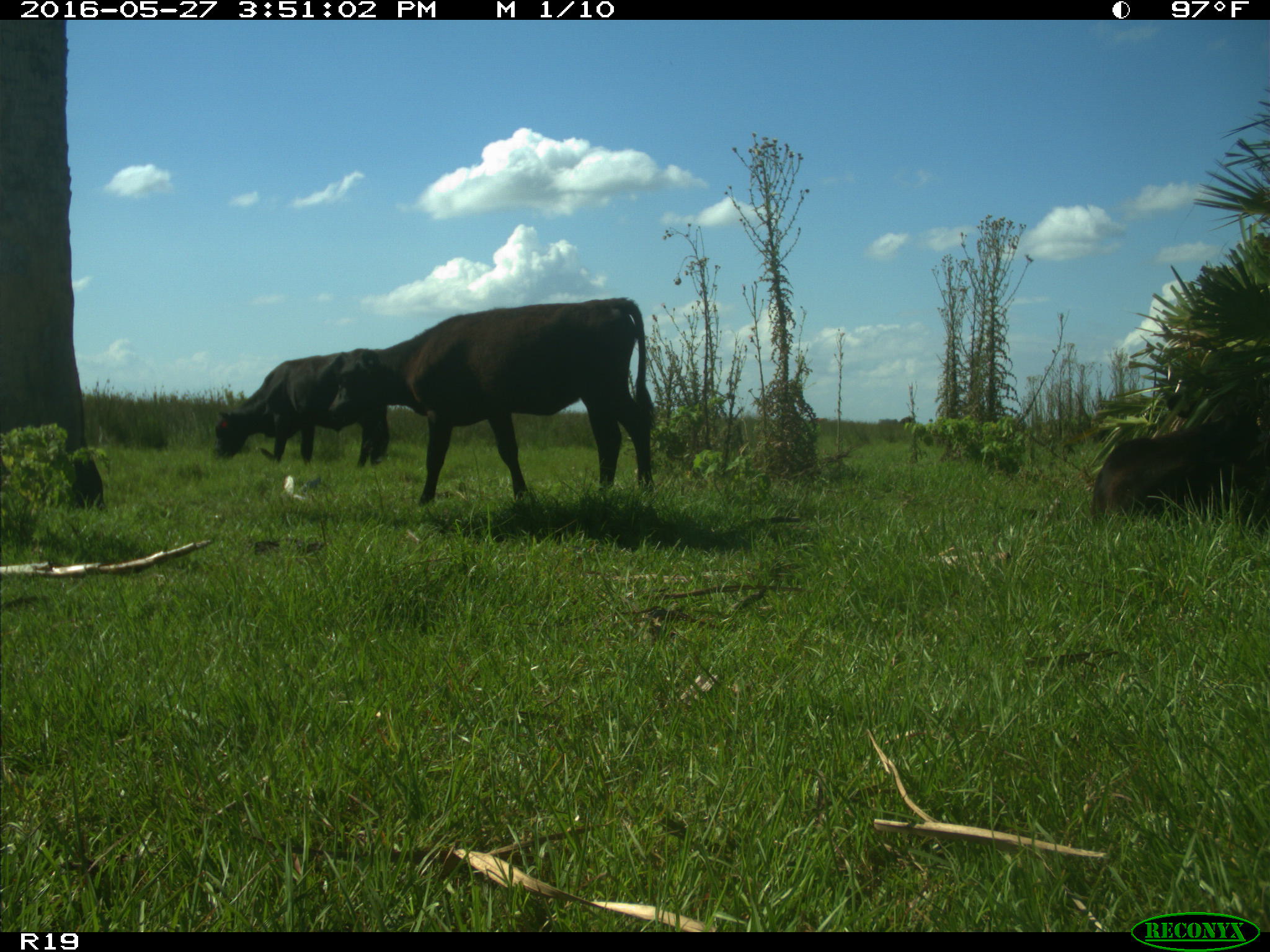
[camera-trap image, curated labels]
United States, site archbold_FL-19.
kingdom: Animalia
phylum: Chordata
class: Mammalia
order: Artiodactyla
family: Bovidae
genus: Bos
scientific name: Bos taurus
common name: domestic cow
Bos taurus (domestic cow).